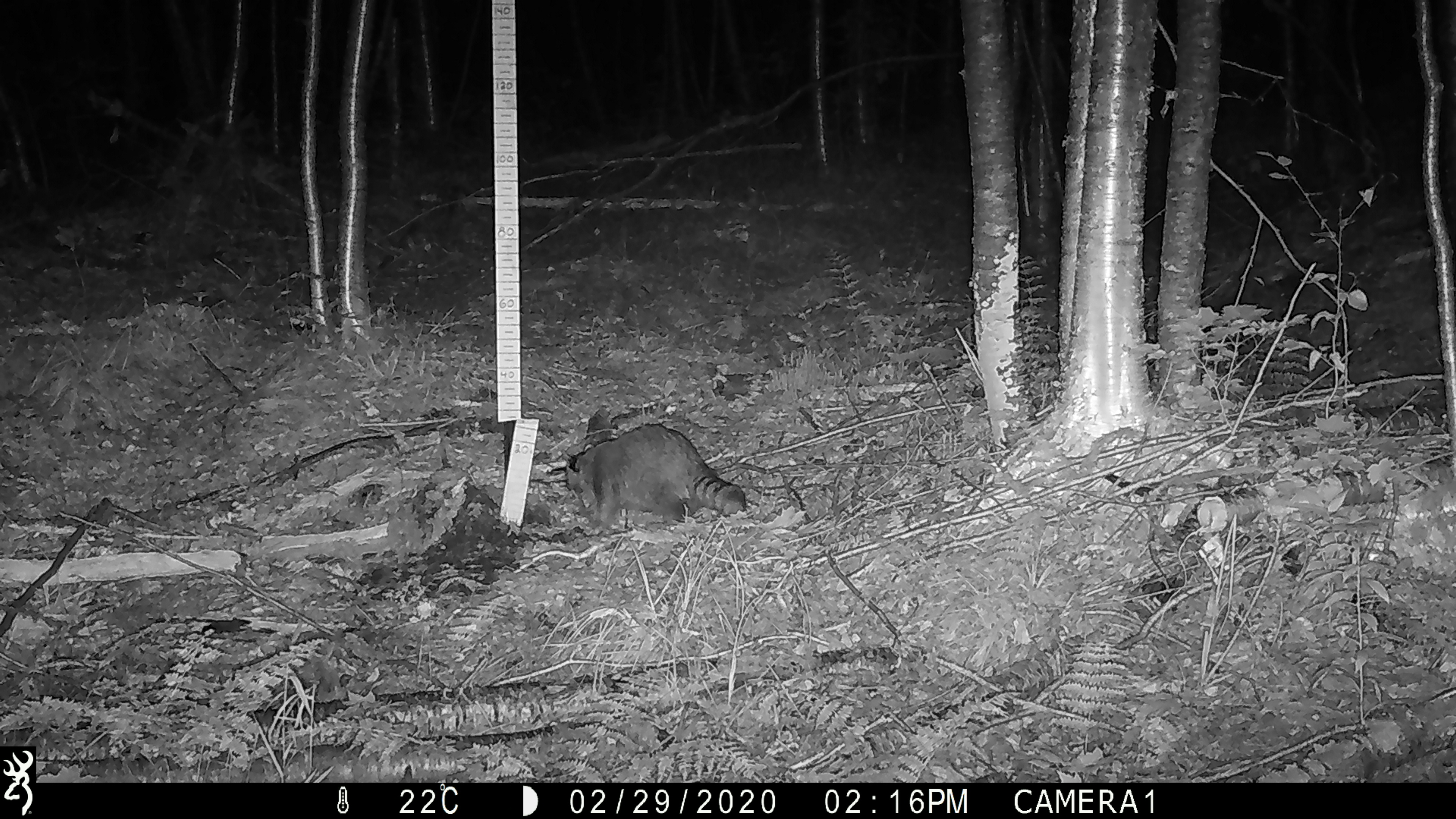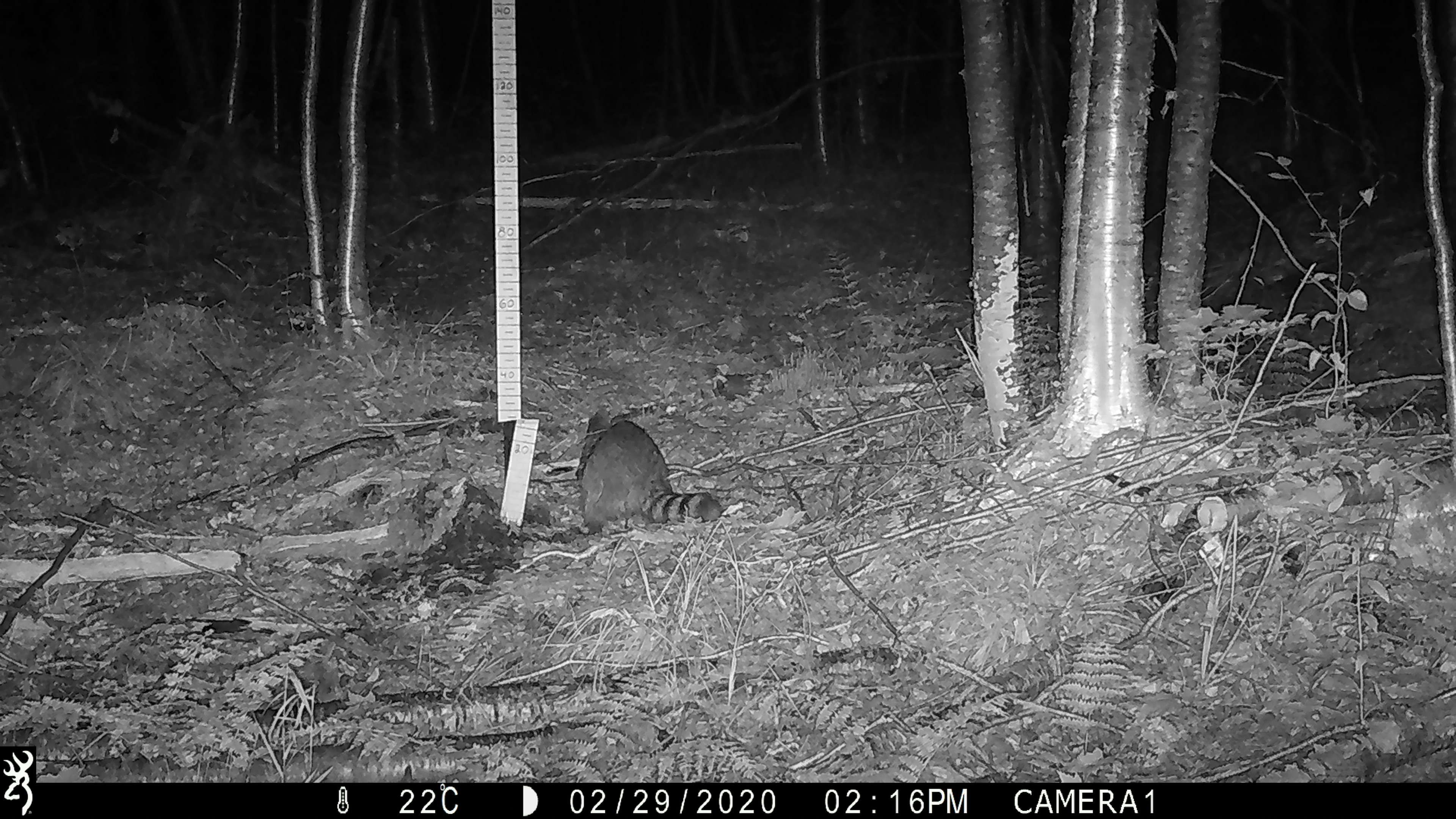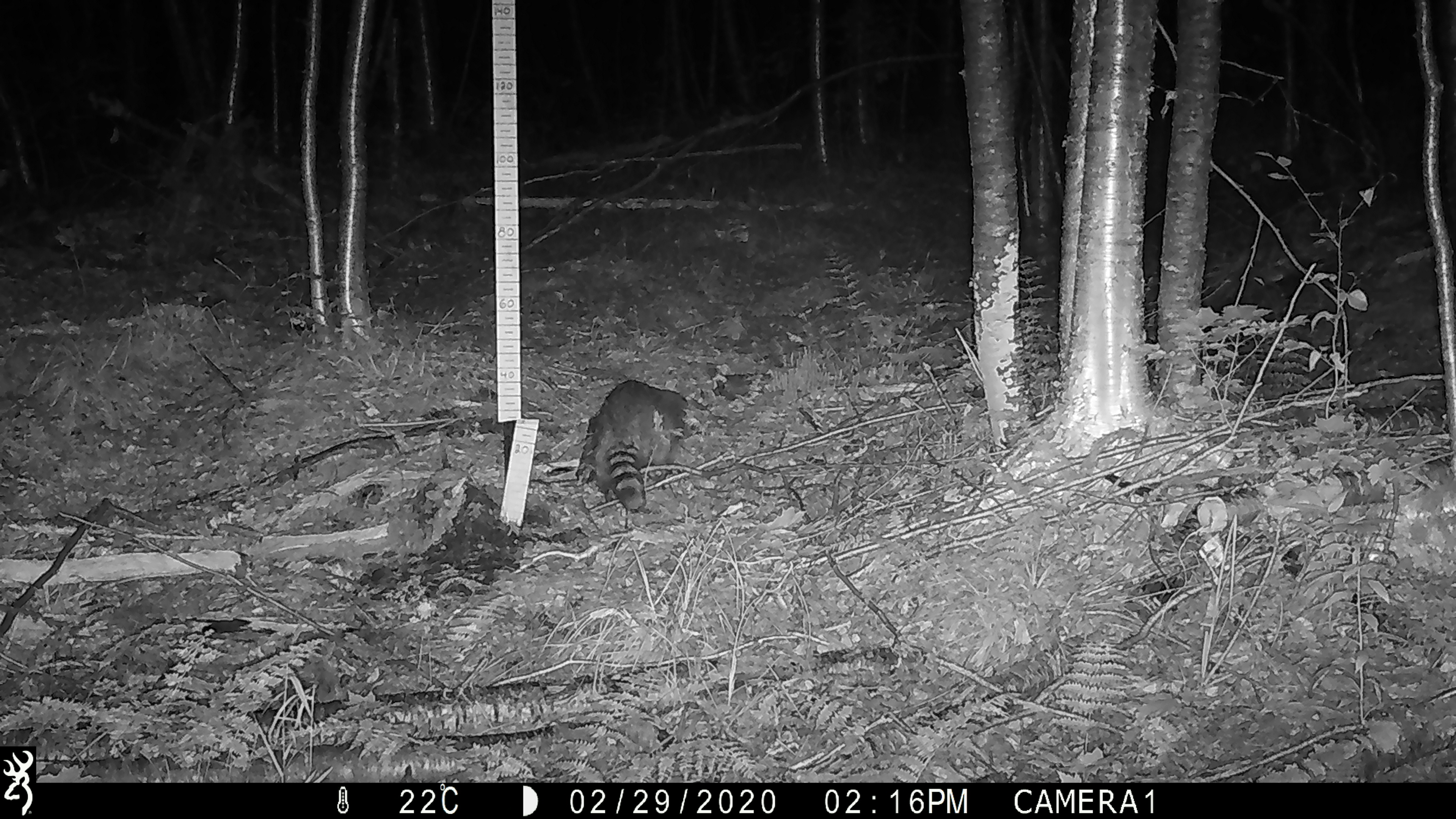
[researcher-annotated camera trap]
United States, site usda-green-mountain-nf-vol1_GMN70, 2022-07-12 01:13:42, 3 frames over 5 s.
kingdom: Animalia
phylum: Chordata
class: Mammalia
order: Carnivora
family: Procyonidae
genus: Procyon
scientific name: Procyon lotor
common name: raccoon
Raccoon (Procyon lotor).